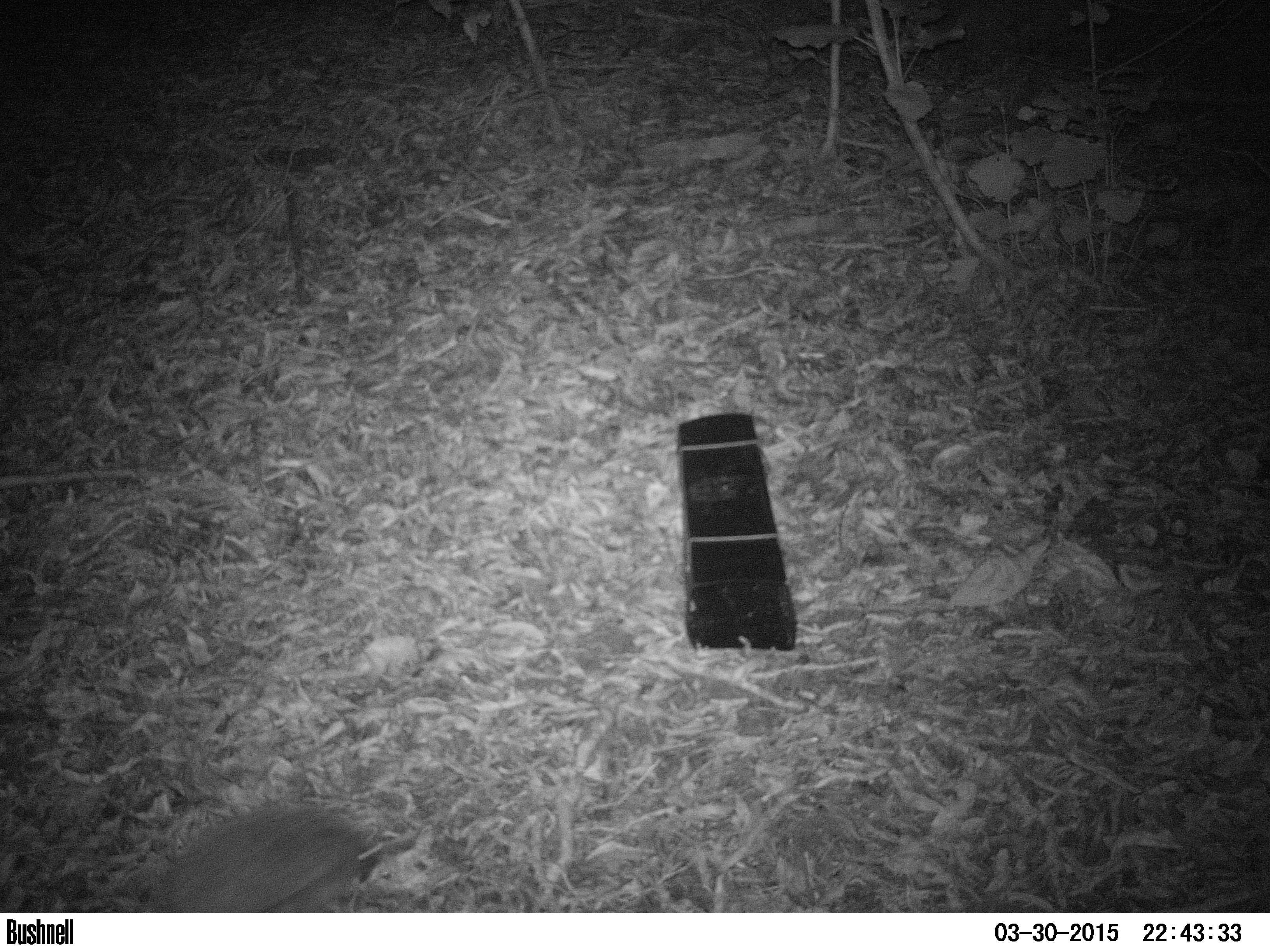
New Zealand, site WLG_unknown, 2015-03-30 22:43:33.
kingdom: Animalia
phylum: Chordata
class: Mammalia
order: Eulipotyphla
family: Erinaceidae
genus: Erinaceus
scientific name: Erinaceus europaeus europaeus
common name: european hedgehog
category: hedgehog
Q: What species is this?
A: Hedgehog (european hedgehog) (Erinaceus europaeus europaeus).